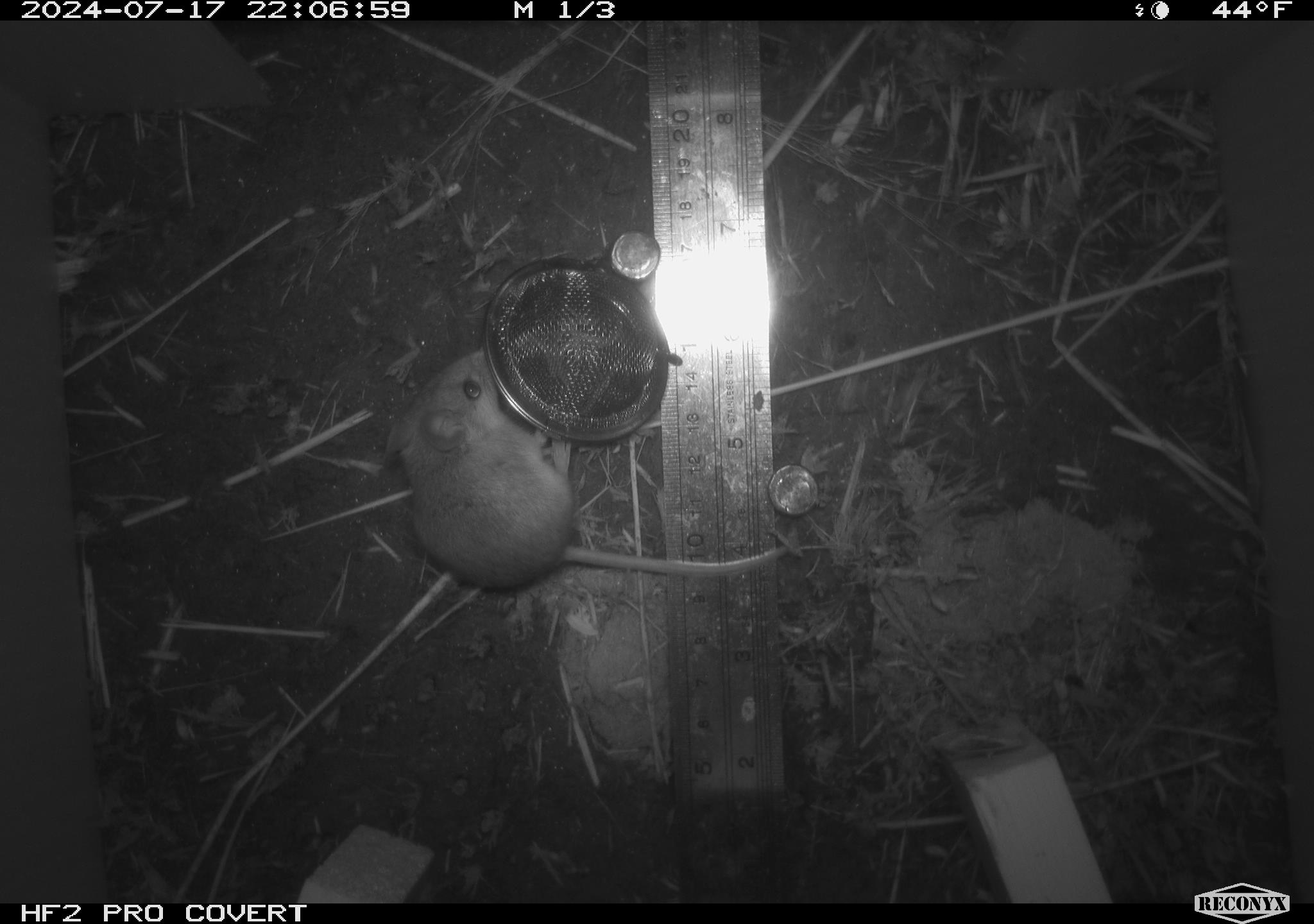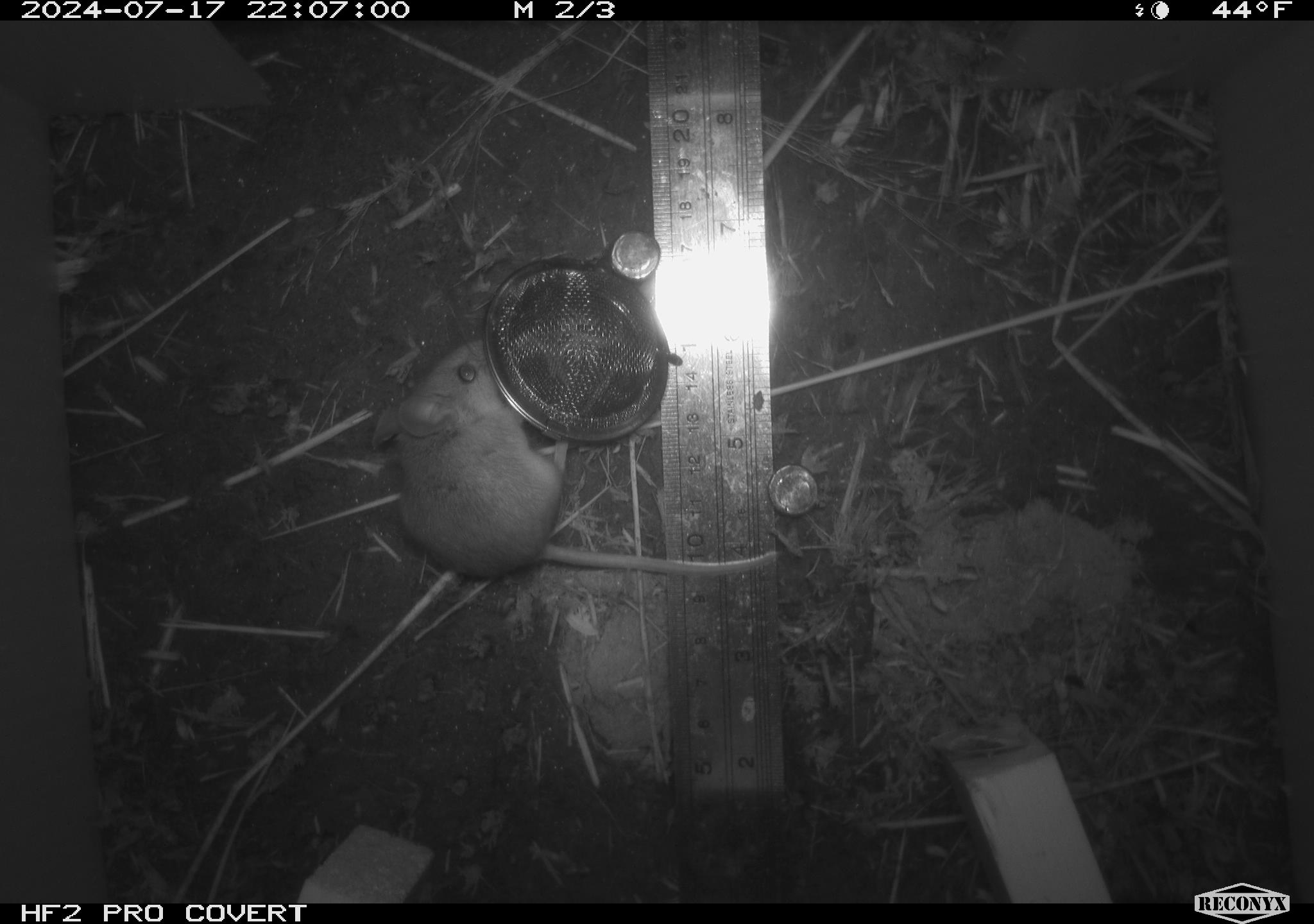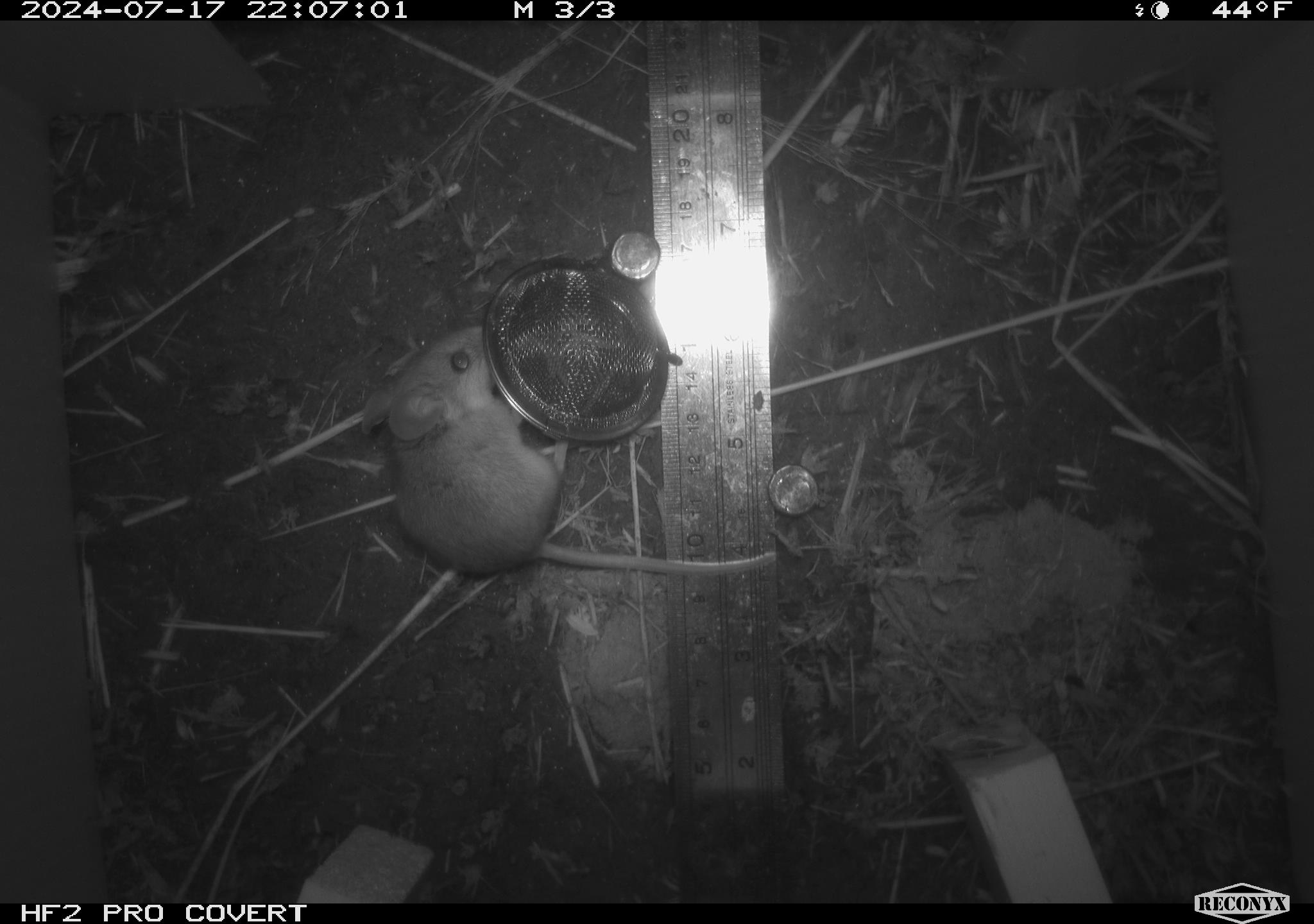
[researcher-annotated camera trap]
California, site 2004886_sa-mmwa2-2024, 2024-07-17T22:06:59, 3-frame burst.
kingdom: Animalia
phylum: Chordata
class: Mammalia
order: Rodentia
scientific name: Rodentia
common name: mouse species